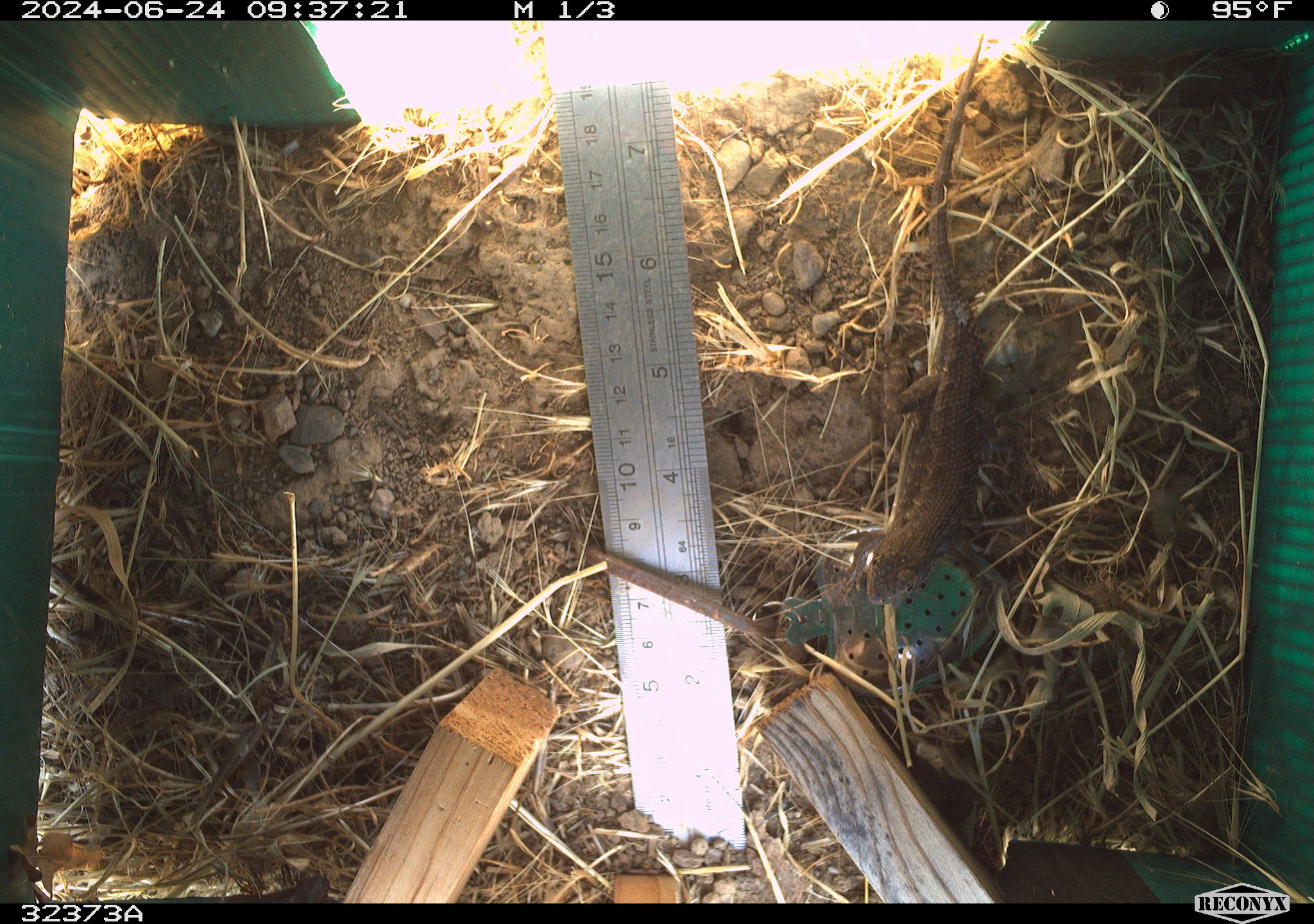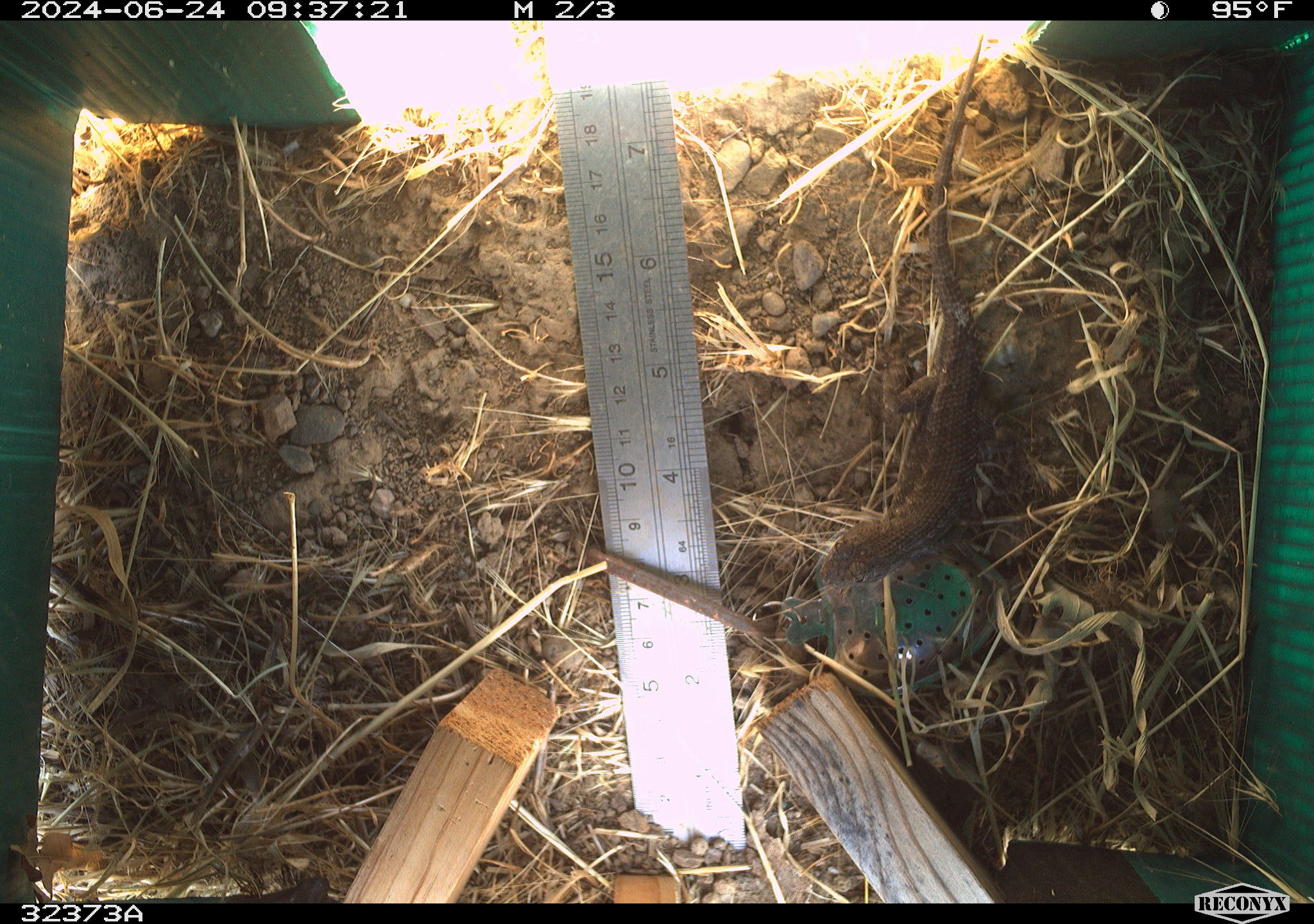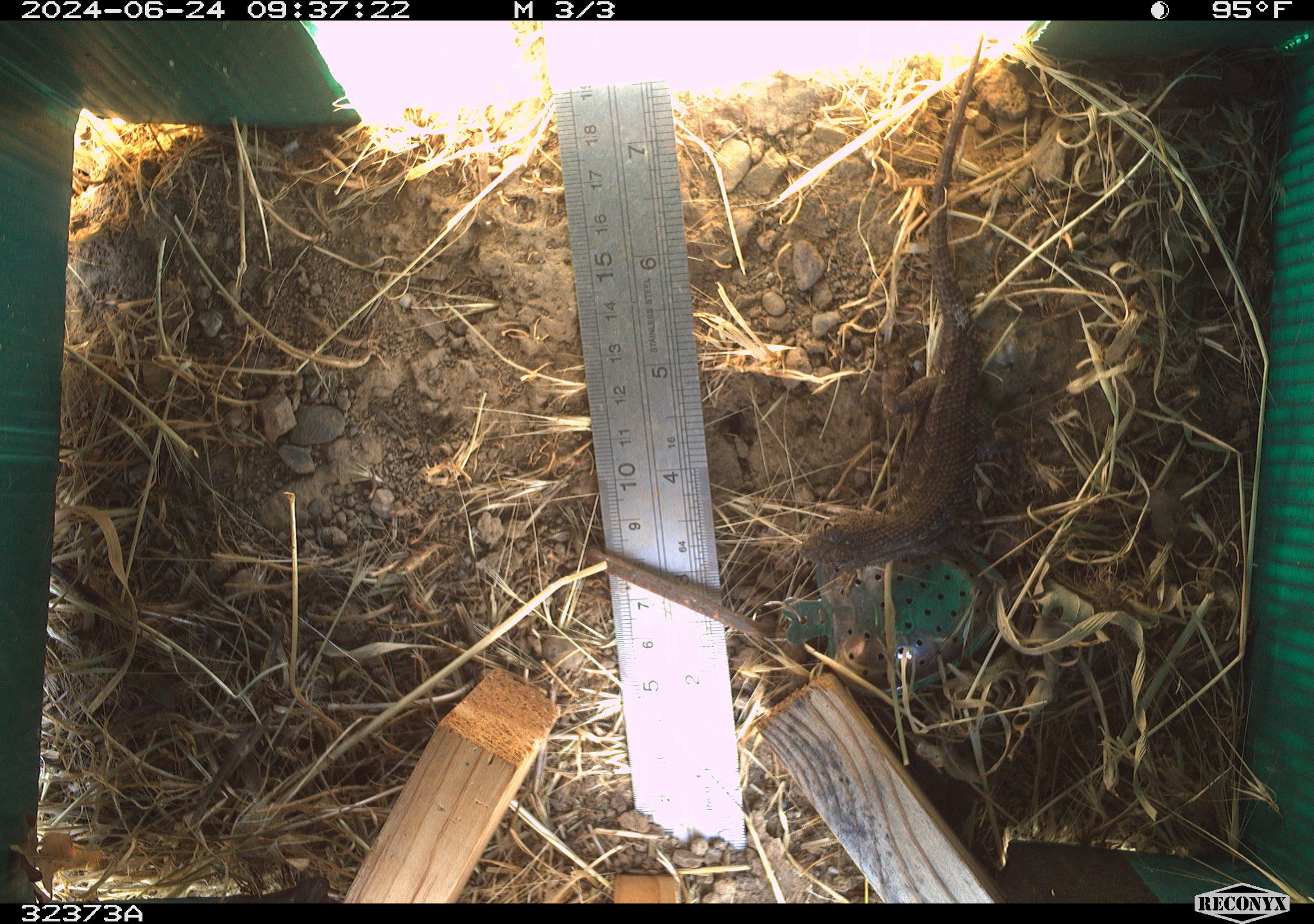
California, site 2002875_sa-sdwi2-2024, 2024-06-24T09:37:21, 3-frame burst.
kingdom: Animalia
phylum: Chordata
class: Reptilia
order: Squamata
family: Phrynosomatidae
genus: Sceloporus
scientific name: Sceloporus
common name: spiny lizards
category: sceloporus species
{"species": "sceloporus species (spiny lizards) (Sceloporus)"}